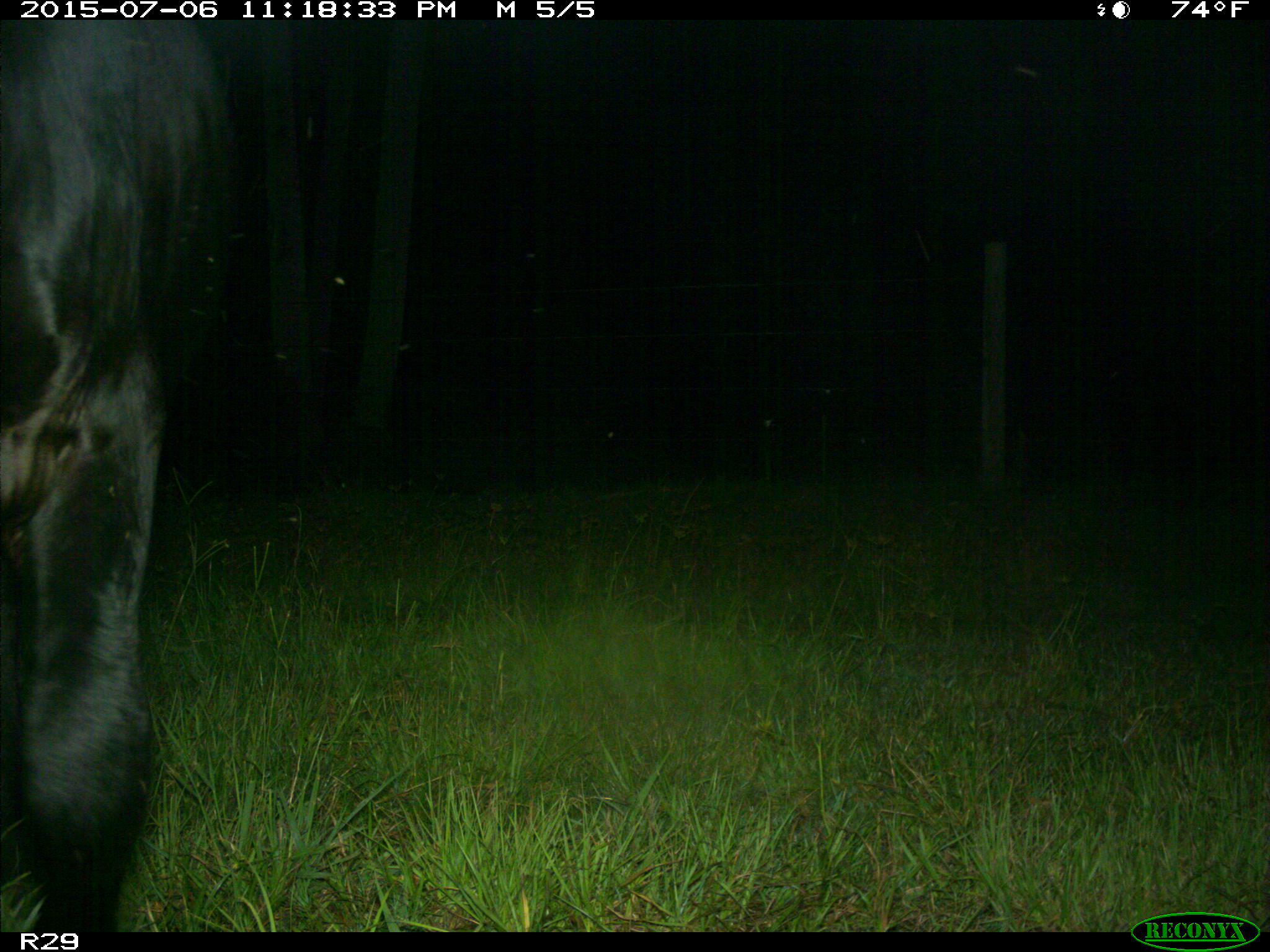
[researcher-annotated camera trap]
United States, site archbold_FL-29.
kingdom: Animalia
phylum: Chordata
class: Mammalia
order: Artiodactyla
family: Bovidae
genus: Bos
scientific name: Bos taurus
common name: domestic cow